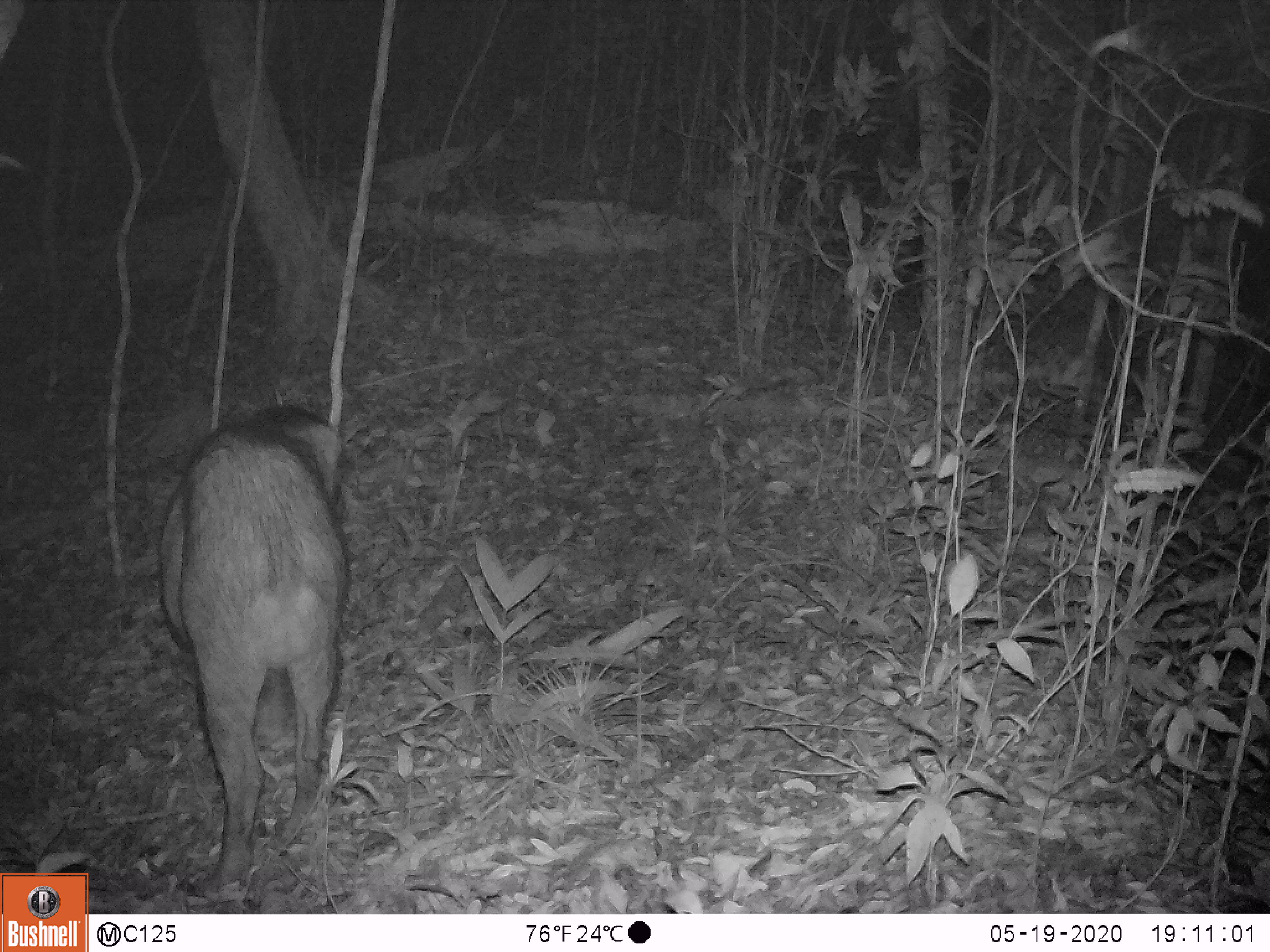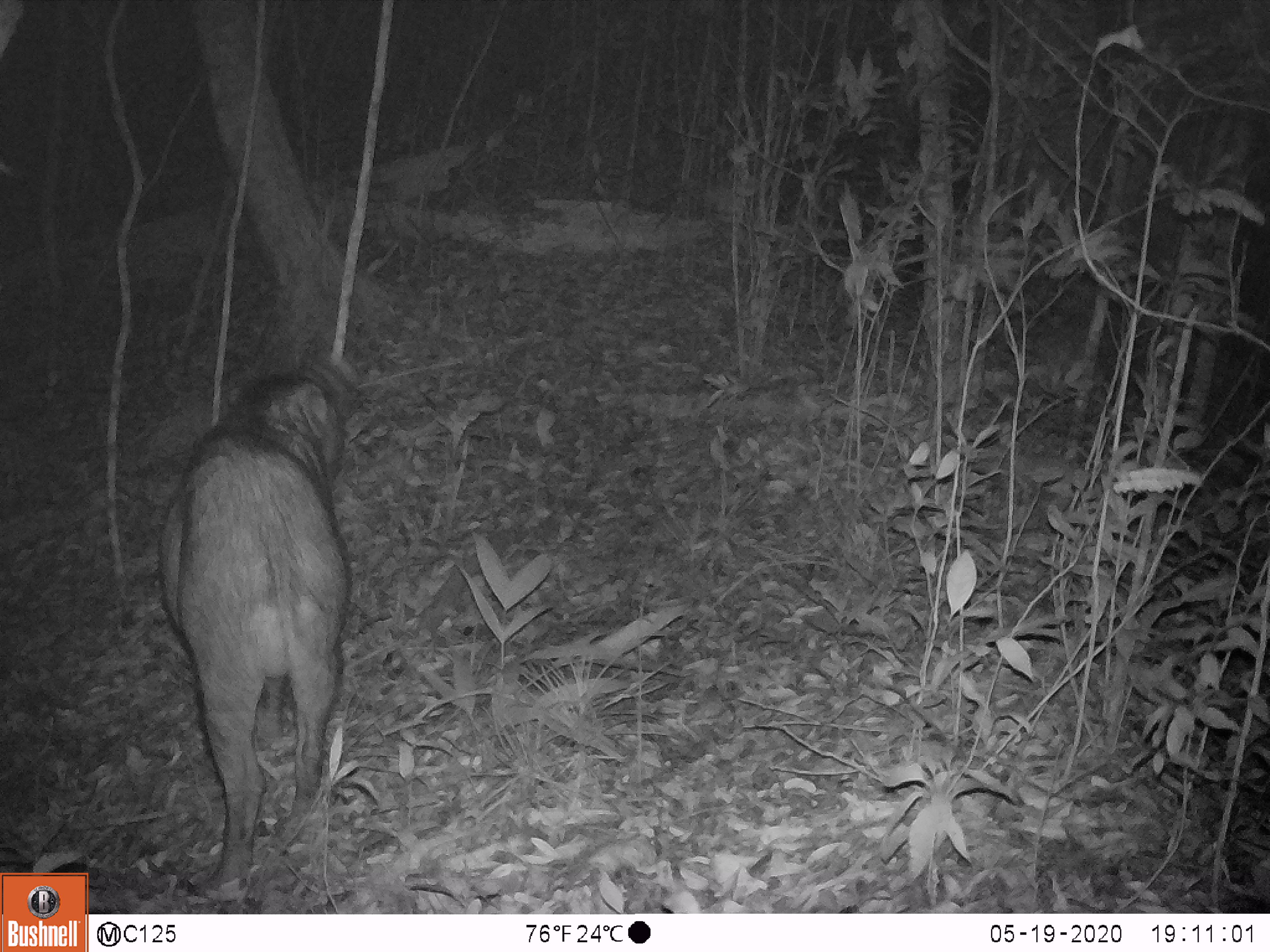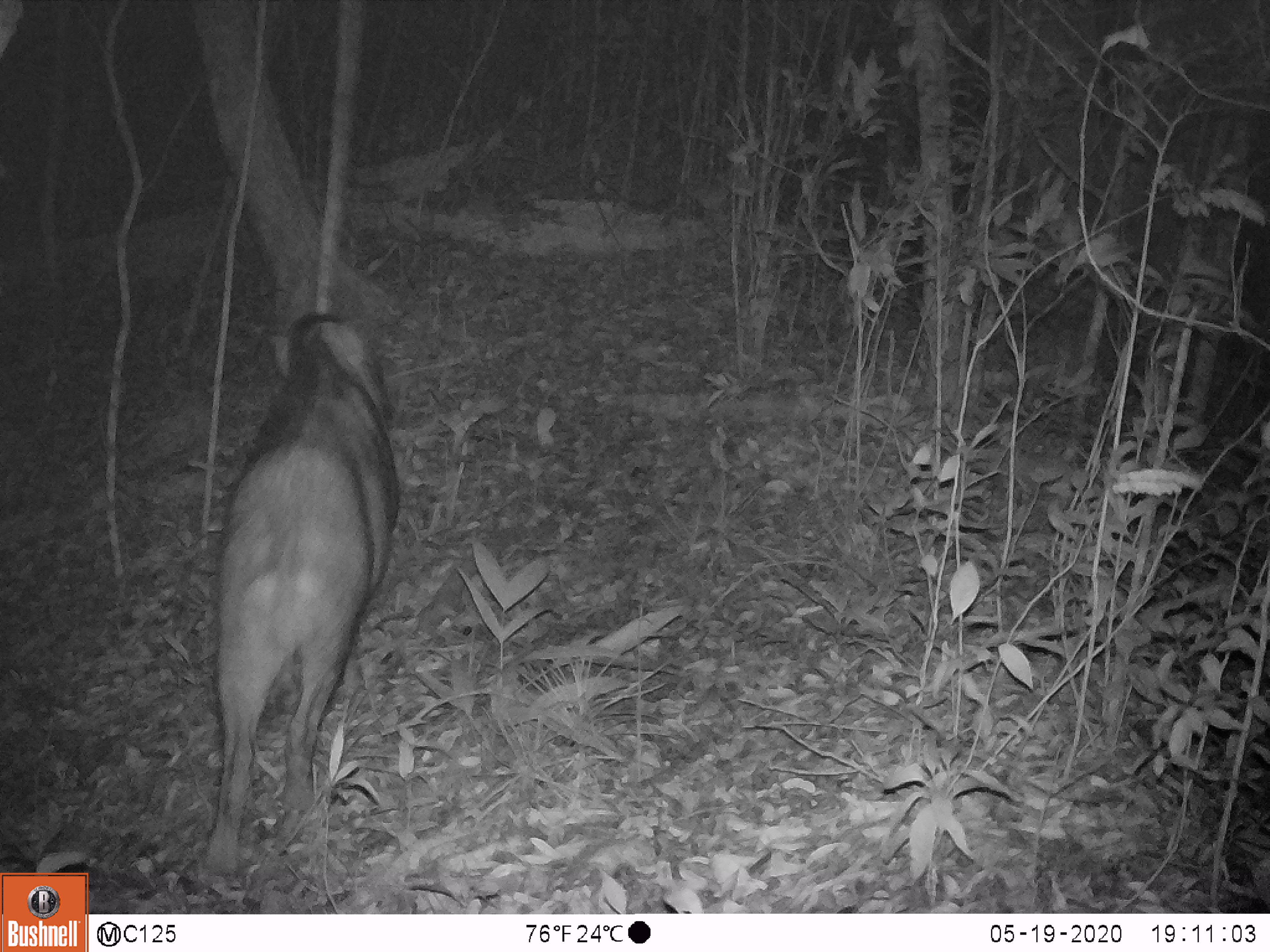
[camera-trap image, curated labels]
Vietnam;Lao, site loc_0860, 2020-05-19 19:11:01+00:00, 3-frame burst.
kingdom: Animalia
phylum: Chordata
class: Mammalia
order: Artiodactyla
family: Suidae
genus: Sus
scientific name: Sus scrofa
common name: eurasian wild pig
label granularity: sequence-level